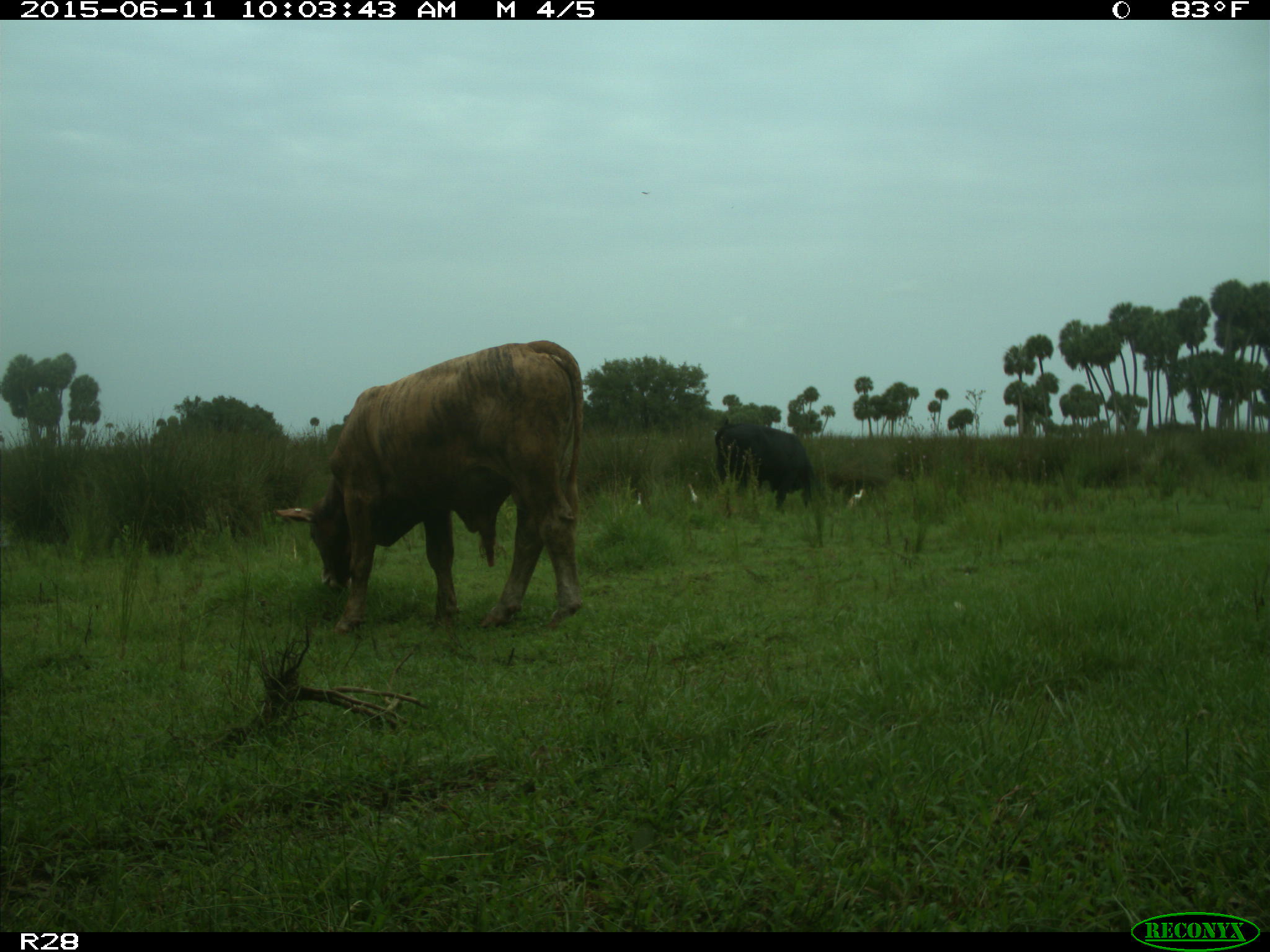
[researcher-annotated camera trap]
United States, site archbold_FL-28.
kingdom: Animalia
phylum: Chordata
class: Mammalia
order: Artiodactyla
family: Bovidae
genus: Bos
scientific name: Bos taurus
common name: domestic cow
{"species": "Bos taurus (domestic cow)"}